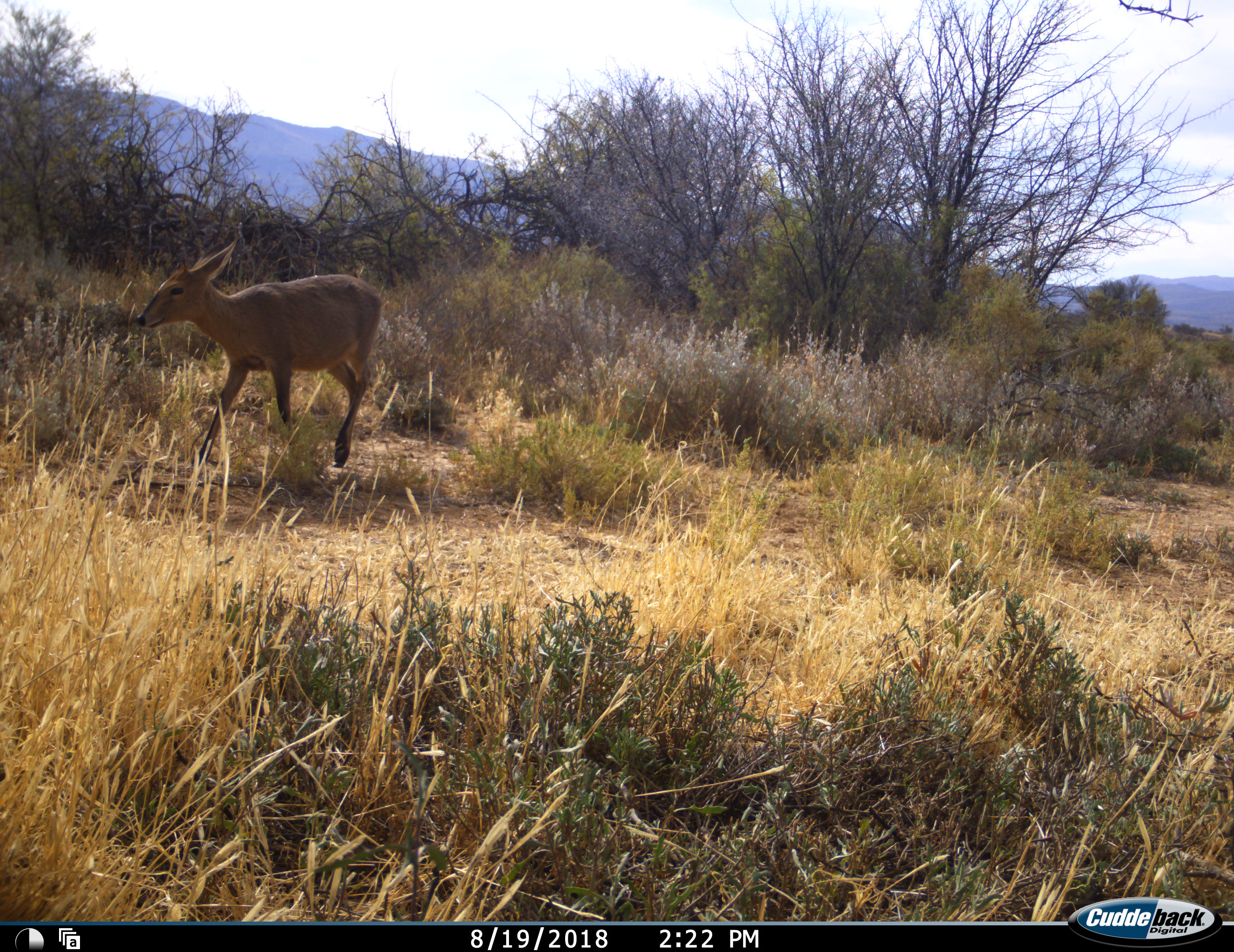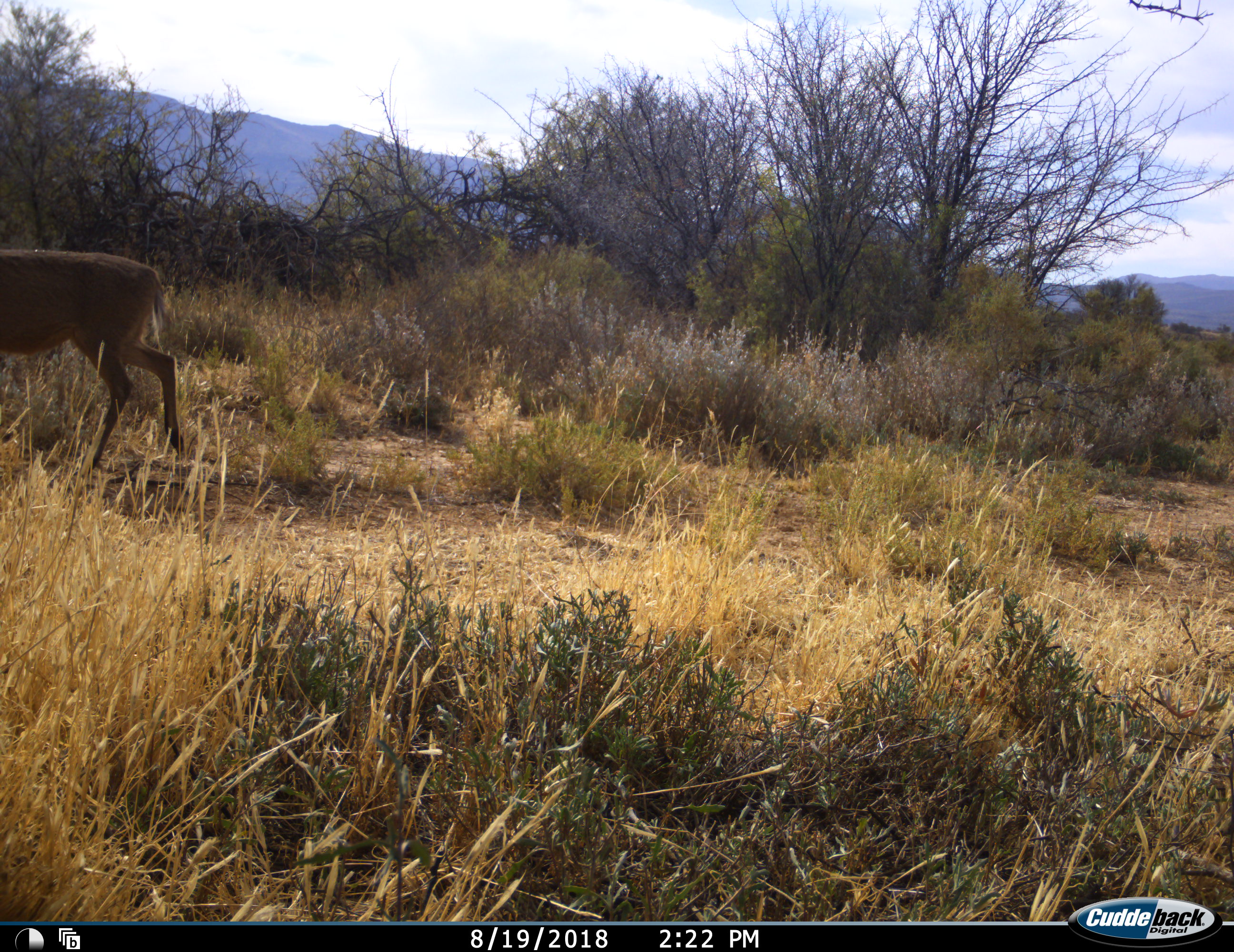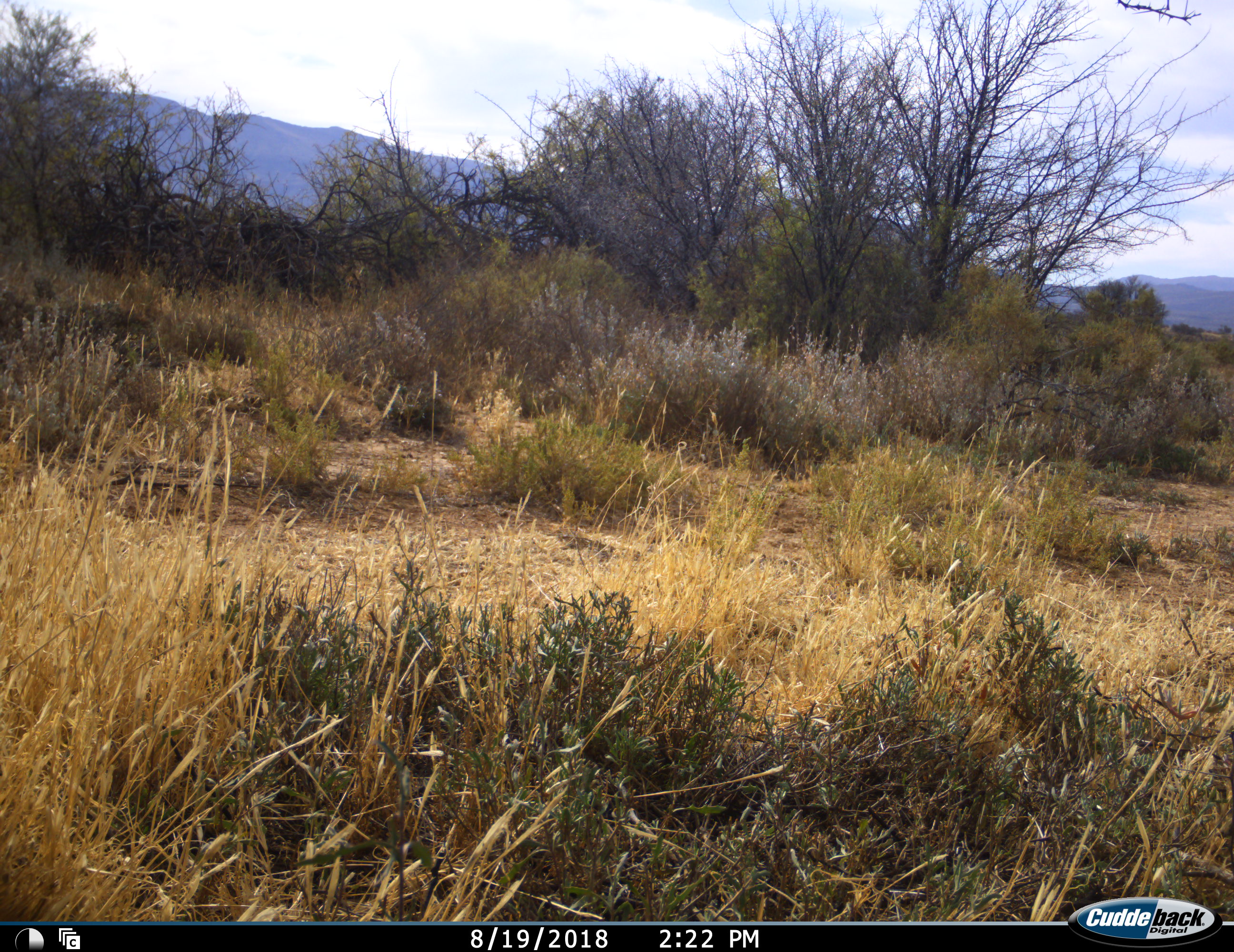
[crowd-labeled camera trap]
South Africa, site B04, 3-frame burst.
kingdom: Animalia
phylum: Chordata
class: Mammalia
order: Artiodactyla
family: Bovidae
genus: Sylvicapra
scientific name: Sylvicapra grimmia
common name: common grey duiker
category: duikercommongrey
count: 1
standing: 0%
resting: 0%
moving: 86%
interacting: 0%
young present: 0%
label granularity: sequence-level